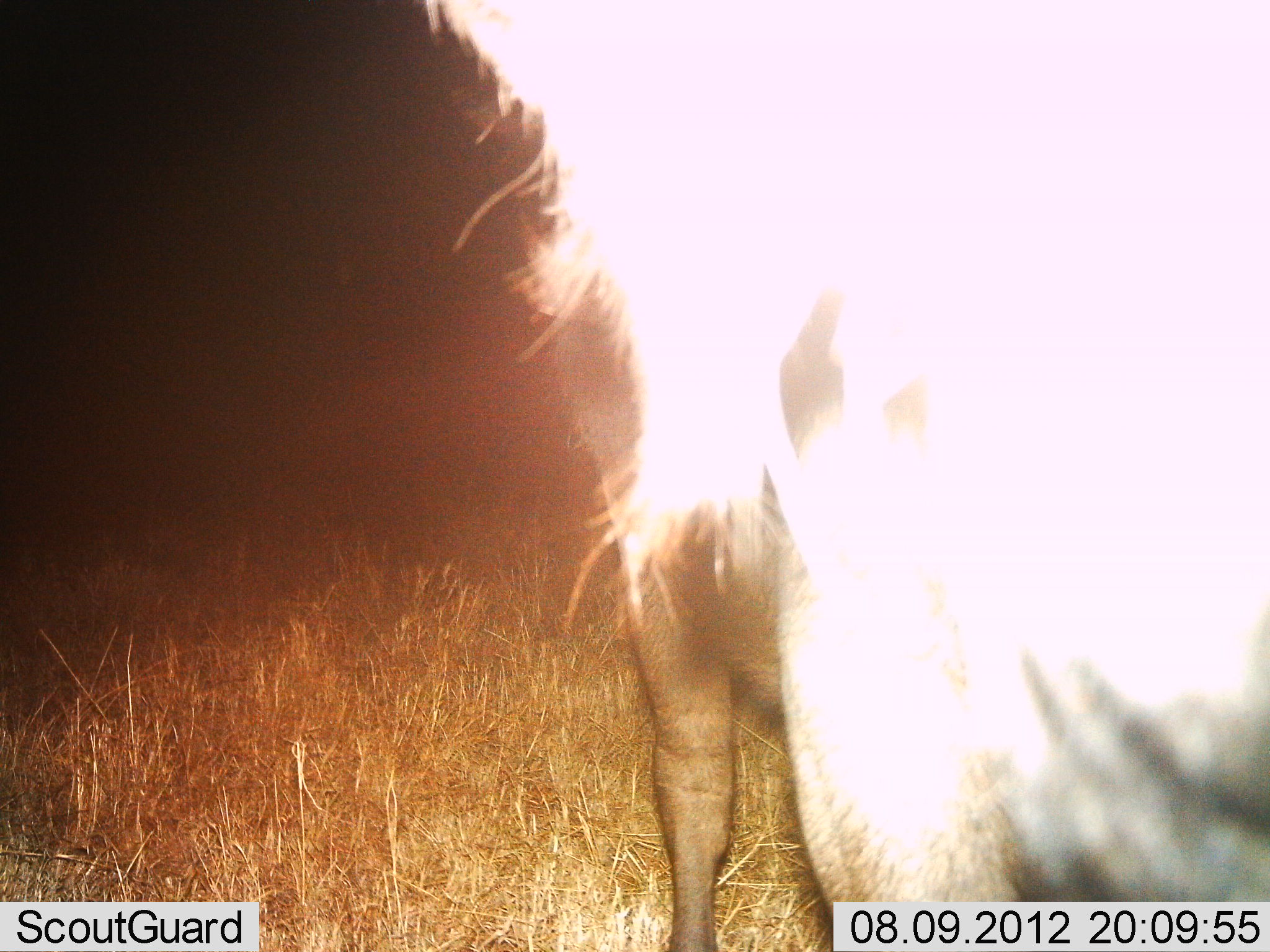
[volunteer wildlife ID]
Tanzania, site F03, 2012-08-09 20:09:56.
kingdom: Animalia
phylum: Chordata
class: Mammalia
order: Artiodactyla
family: Bovidae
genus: Connochaetes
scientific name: Connochaetes taurinus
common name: blue wildebeest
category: wildebeest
Wildebeest (blue wildebeest) (Connochaetes taurinus), count 1. Behavior (volunteer vote fractions): standing 90%, resting 0%, moving 0%, interacting 20%. Young present (vote fraction): 0%. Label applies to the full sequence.